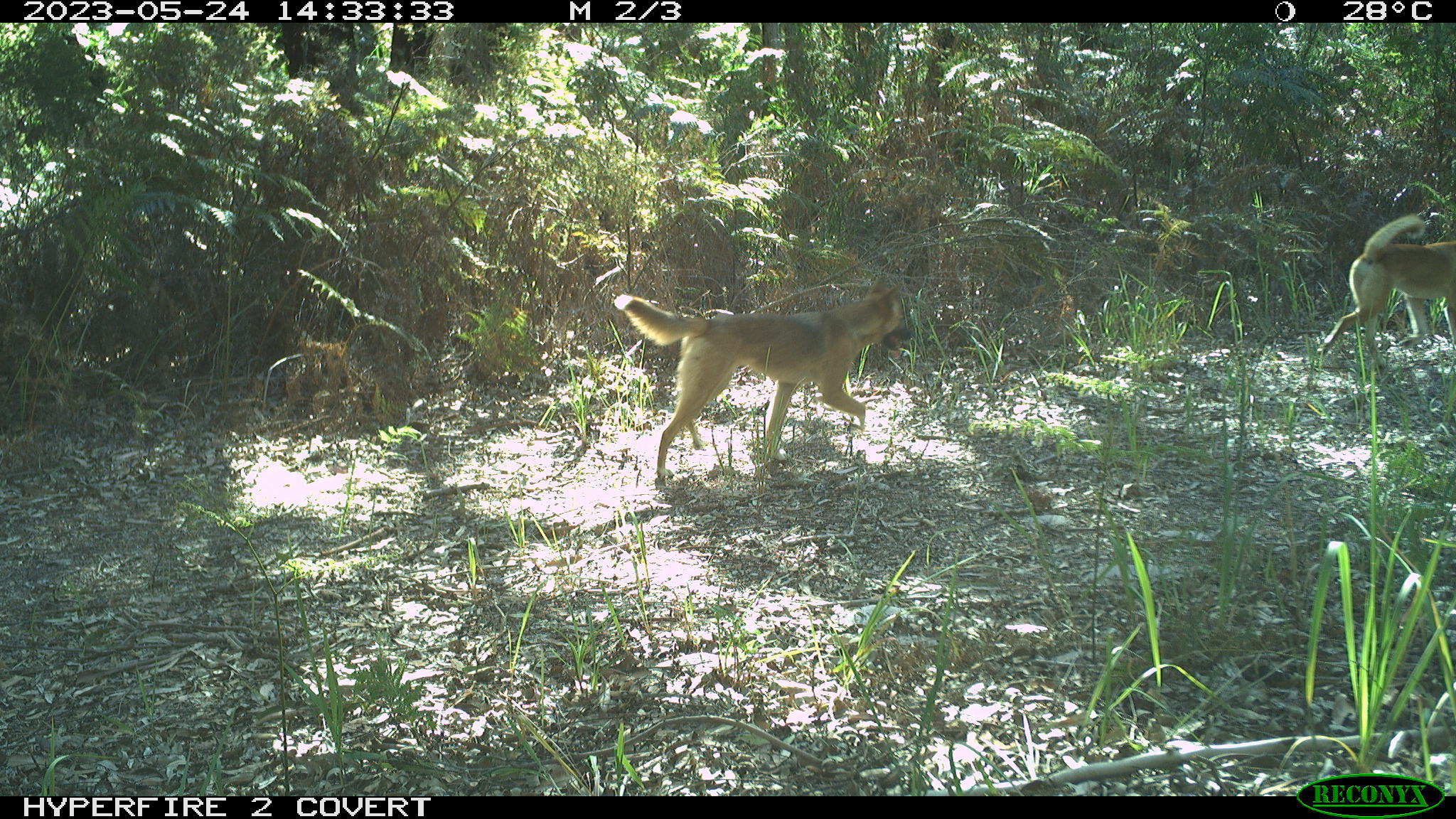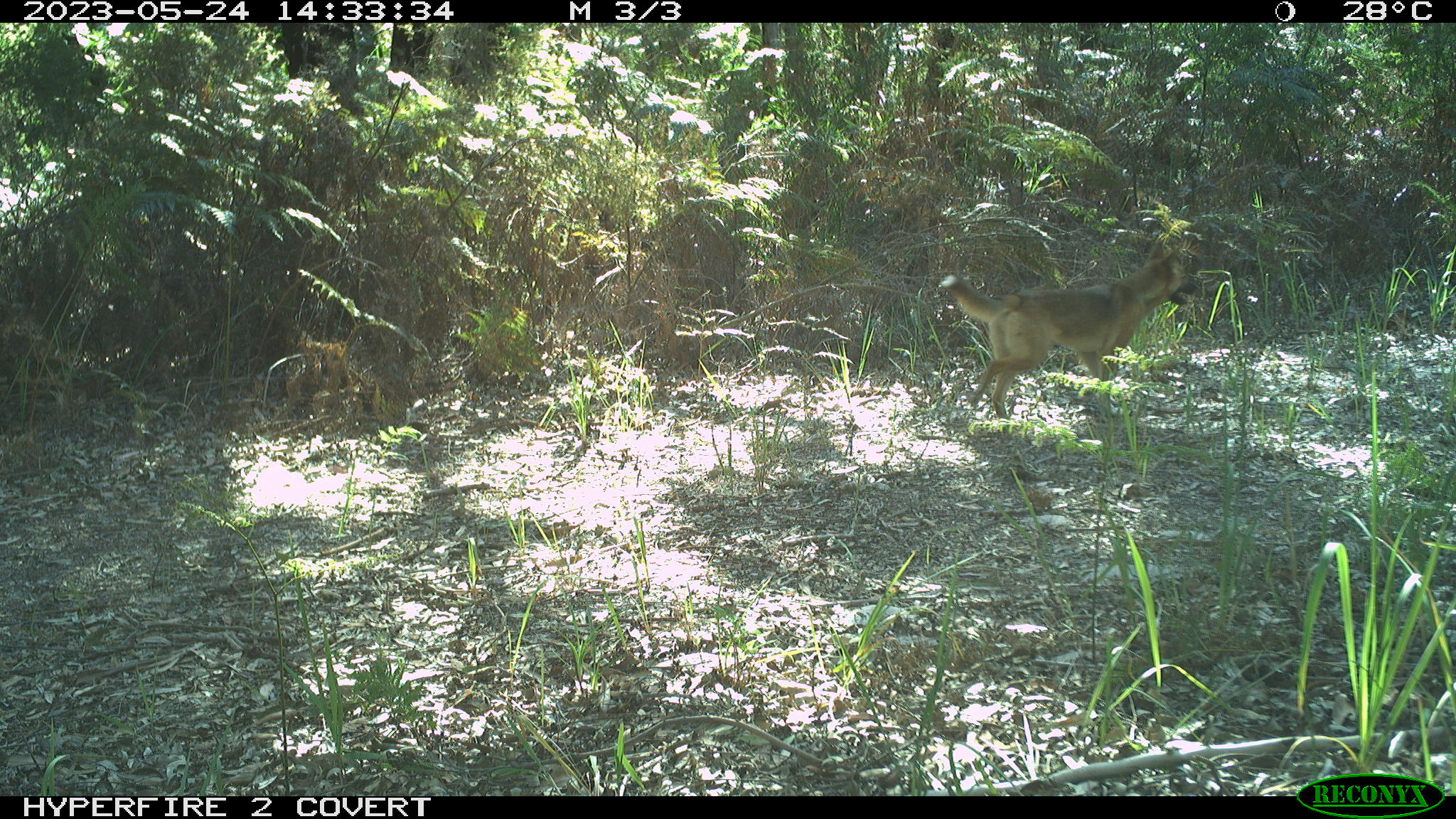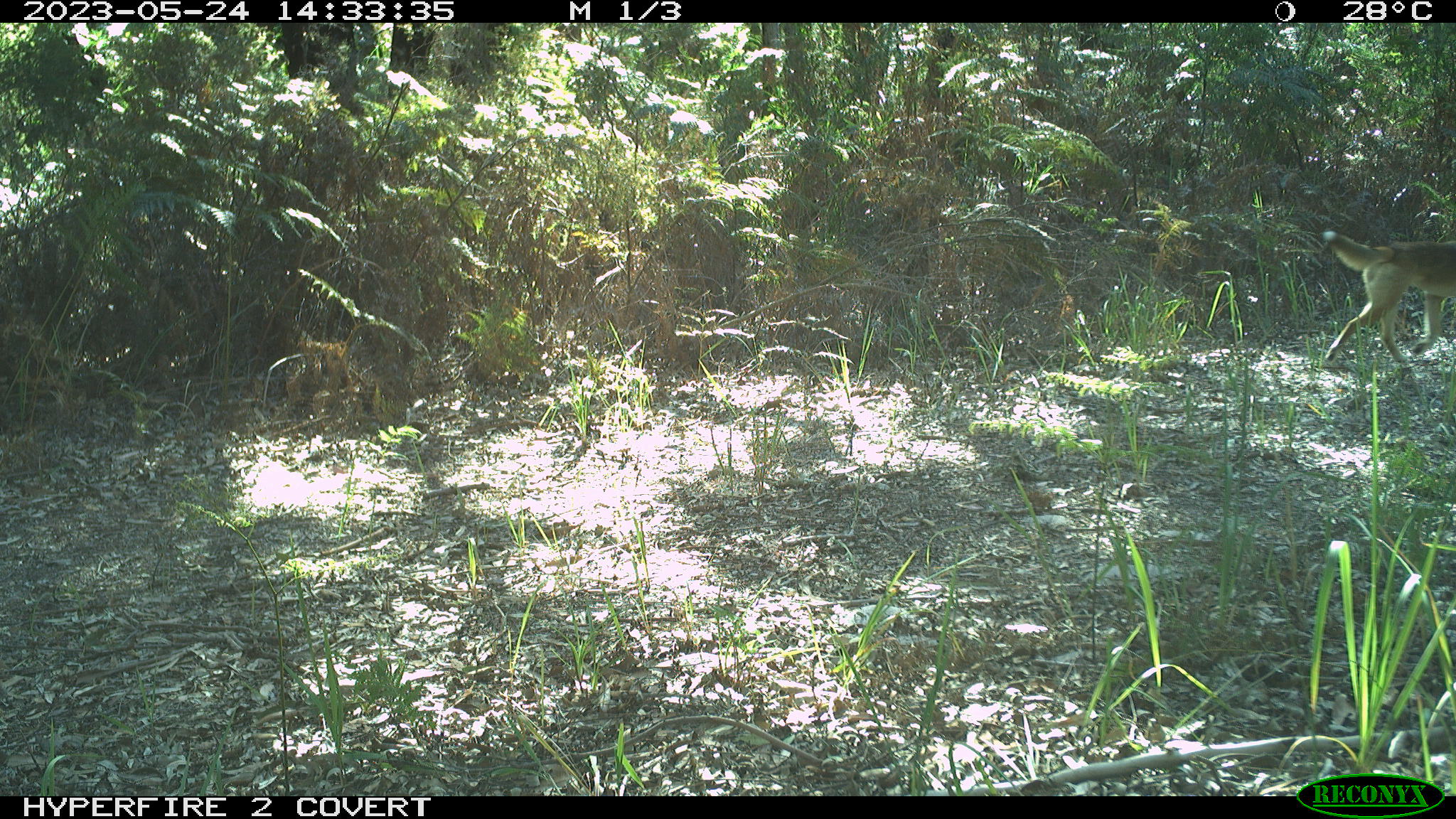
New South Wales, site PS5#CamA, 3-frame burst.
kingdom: Animalia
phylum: Chordata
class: Mammalia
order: Carnivora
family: Canidae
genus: Canis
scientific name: Canis familiaris dingo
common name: dingo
Dingo (Canis familiaris dingo).